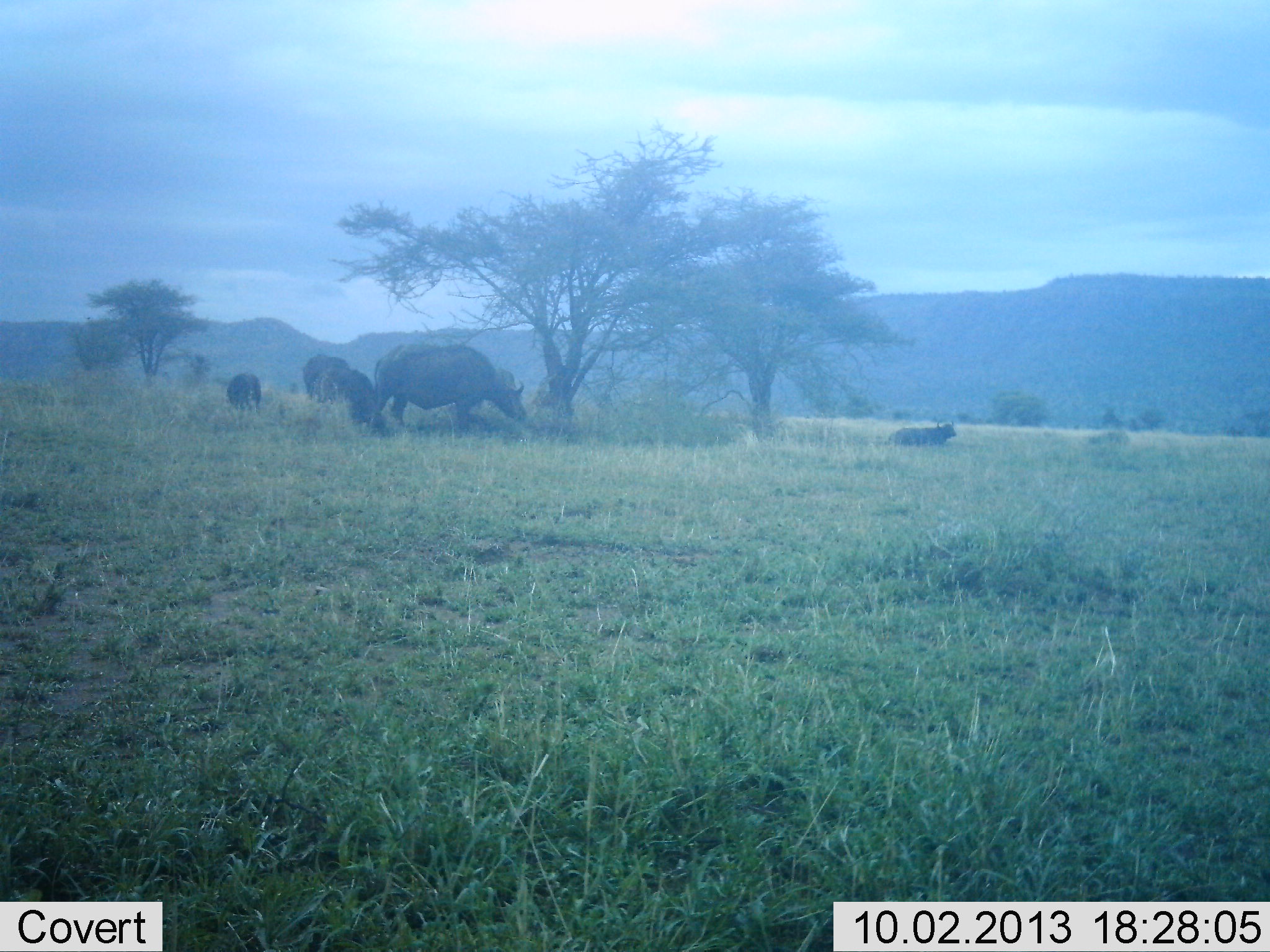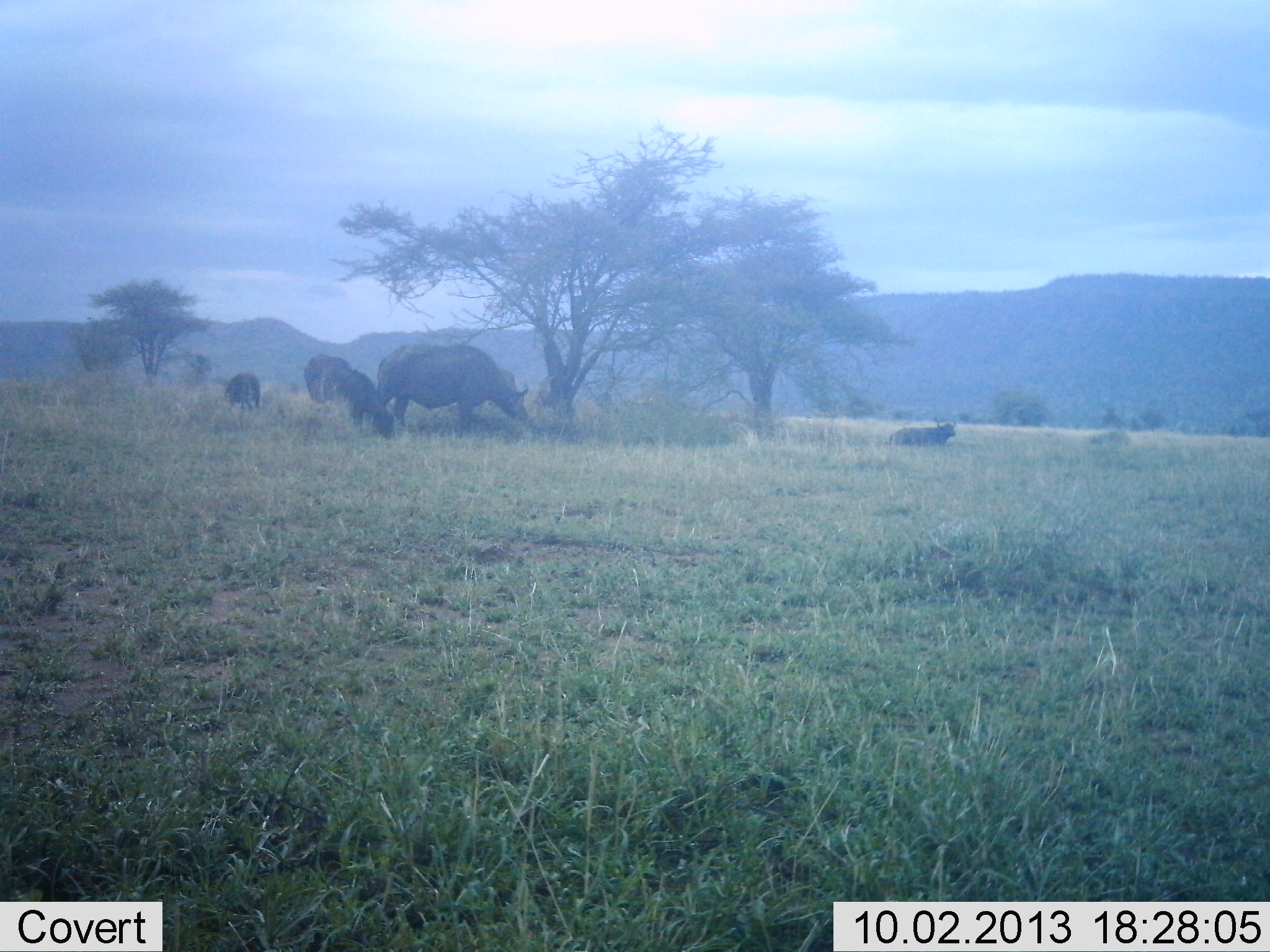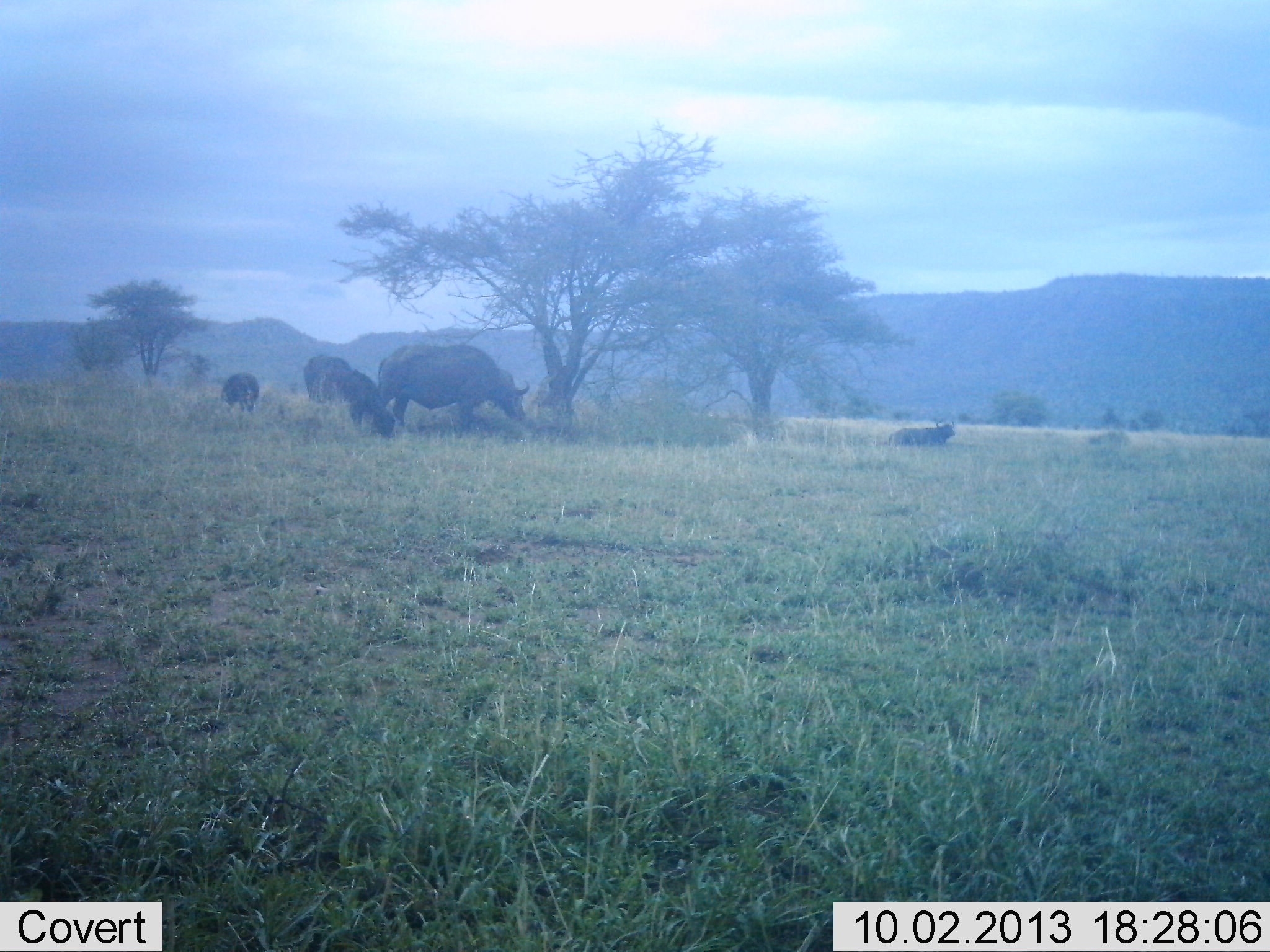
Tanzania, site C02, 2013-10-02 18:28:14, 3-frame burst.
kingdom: Animalia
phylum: Chordata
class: Mammalia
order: Artiodactyla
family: Bovidae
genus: Syncerus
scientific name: Syncerus caffer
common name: cape buffalo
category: buffalo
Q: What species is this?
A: Buffalo (cape buffalo) (Syncerus caffer).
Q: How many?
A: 5.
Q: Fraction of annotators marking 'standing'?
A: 42%.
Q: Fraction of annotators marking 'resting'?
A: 85%.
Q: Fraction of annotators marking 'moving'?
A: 4%.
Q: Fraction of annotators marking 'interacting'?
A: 0%.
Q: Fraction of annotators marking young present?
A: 35%.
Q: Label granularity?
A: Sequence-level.